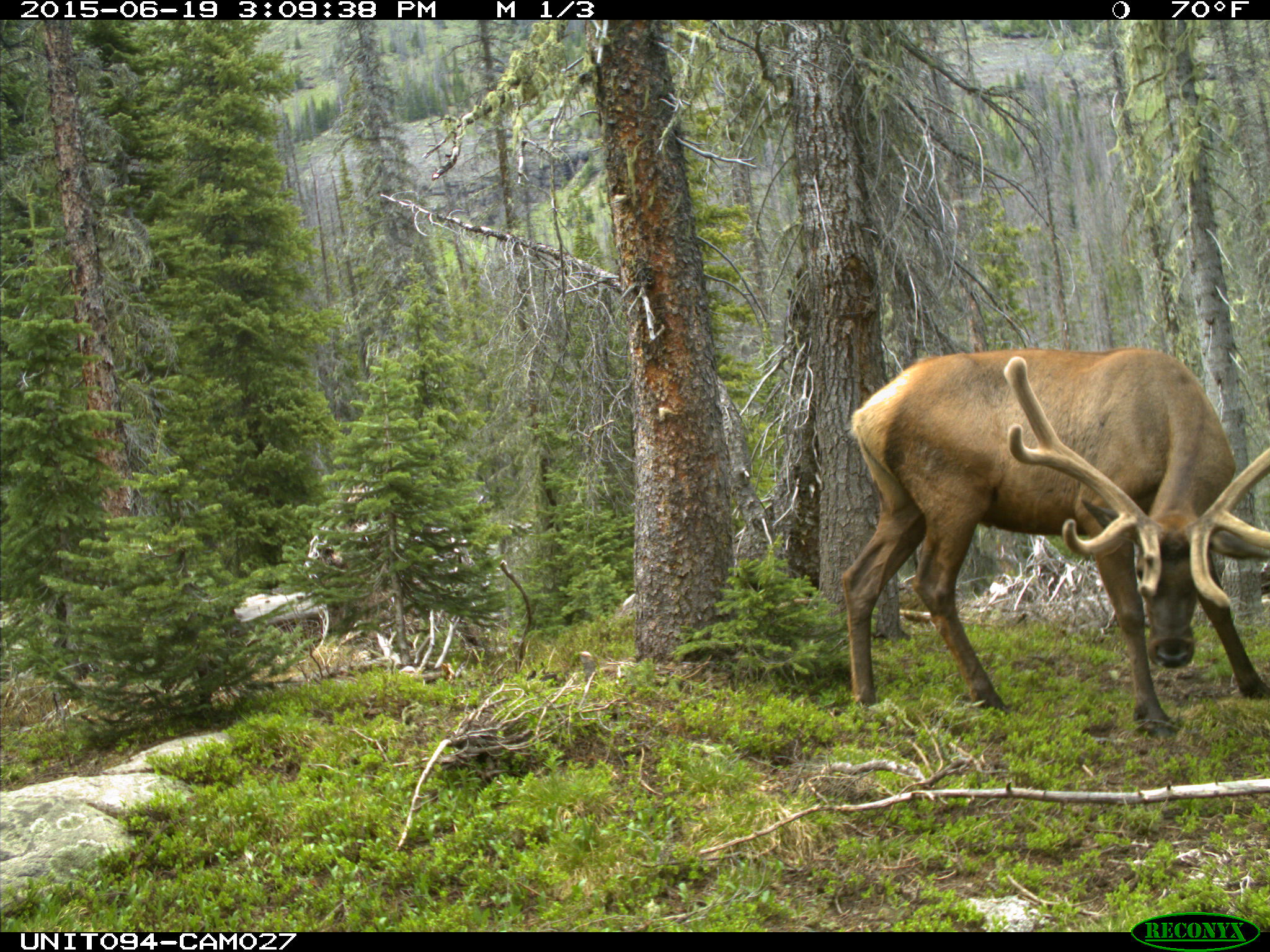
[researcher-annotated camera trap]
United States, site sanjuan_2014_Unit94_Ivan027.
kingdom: Animalia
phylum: Chordata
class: Mammalia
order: Artiodactyla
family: Cervidae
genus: Cervus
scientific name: Cervus elaphus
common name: red deer